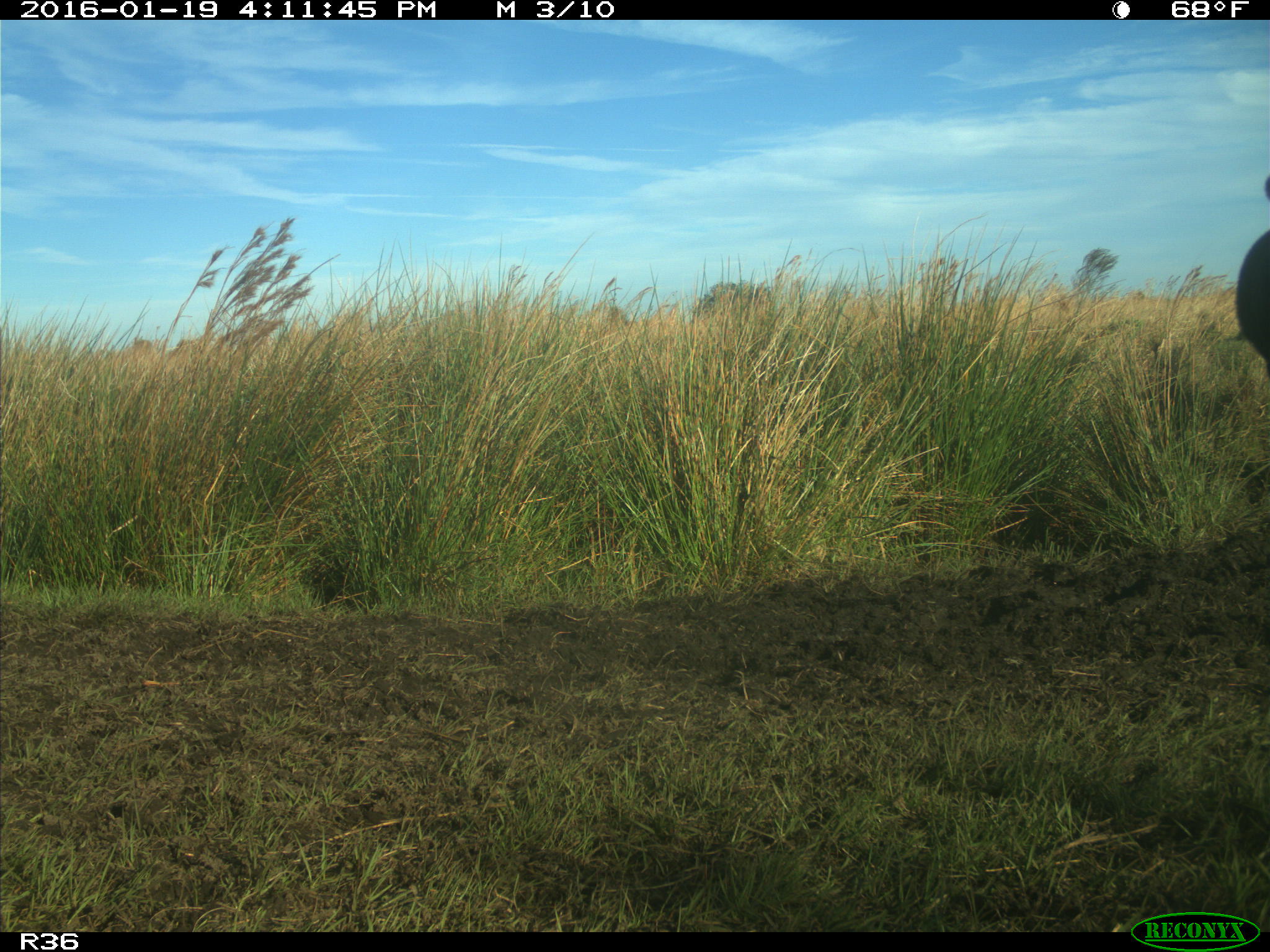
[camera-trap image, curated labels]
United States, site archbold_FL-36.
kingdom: Animalia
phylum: Chordata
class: Mammalia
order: Artiodactyla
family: Bovidae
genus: Bos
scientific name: Bos taurus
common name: domestic cow